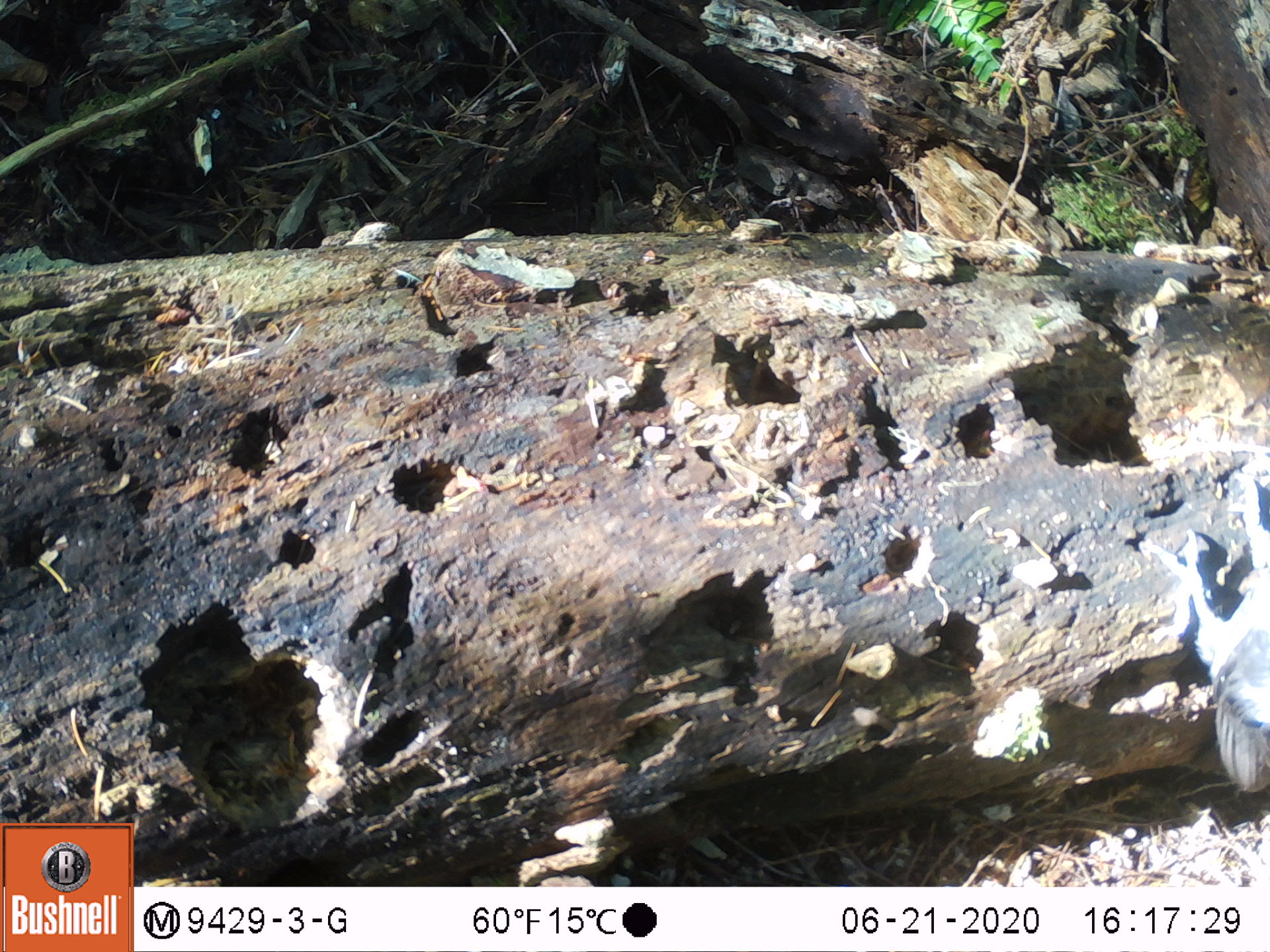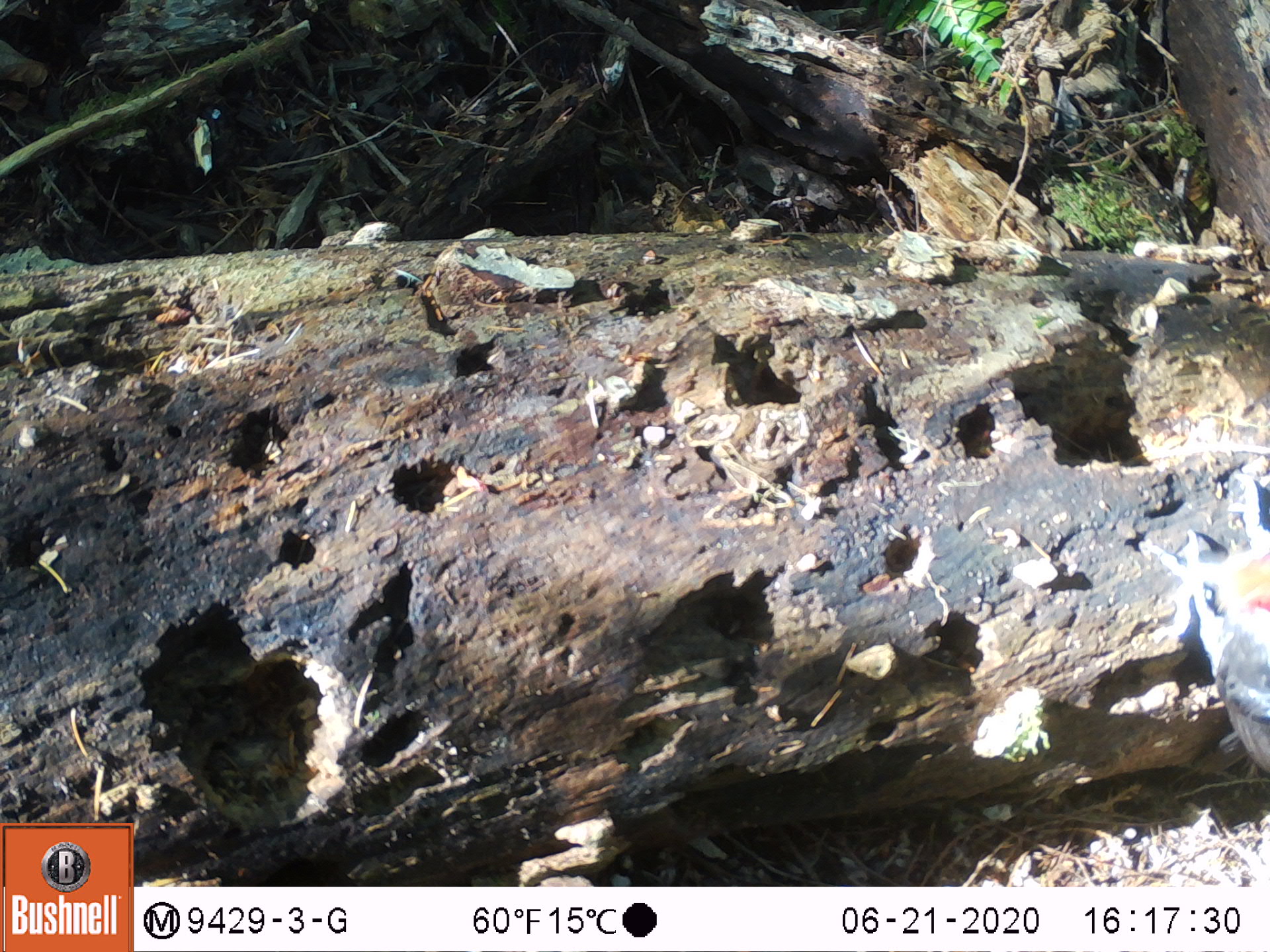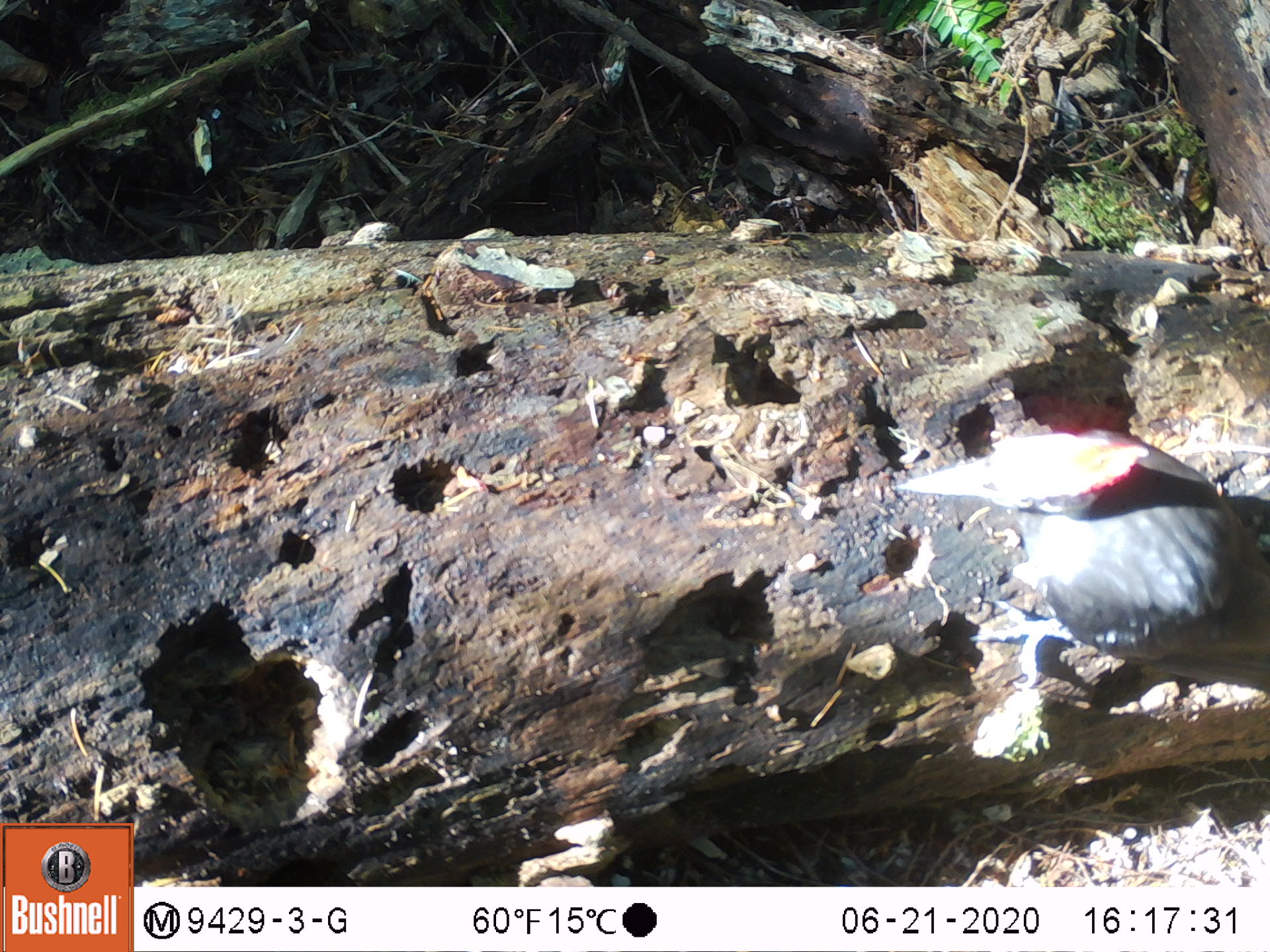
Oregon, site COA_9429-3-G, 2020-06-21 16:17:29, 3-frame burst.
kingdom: Animalia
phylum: Chordata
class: Aves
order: Piciformes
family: Picidae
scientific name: Picidae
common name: woodpeckers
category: picidae family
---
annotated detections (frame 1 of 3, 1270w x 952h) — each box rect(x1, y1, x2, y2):
picidae family: rect(1149, 472, 1269, 802)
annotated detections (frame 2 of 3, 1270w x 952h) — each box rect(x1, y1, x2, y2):
picidae family: rect(1142, 484, 1263, 771)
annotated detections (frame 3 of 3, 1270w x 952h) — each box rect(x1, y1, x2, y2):
picidae family: rect(892, 421, 1263, 644)